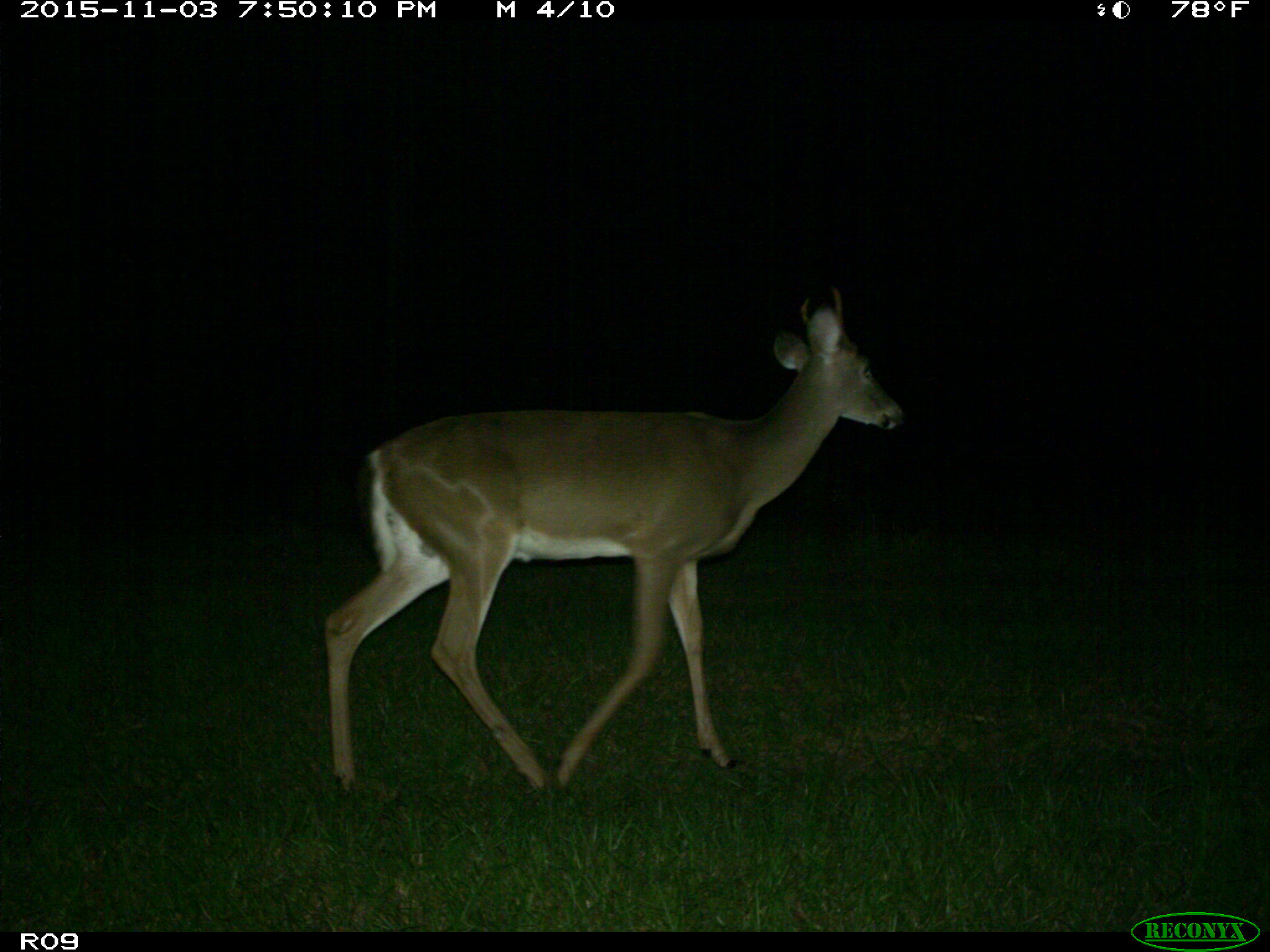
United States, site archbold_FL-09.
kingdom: Animalia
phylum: Chordata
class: Mammalia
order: Artiodactyla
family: Cervidae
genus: Odocoileus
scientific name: Odocoileus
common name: deer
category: unidentified deer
Unidentified deer (deer) (Odocoileus).